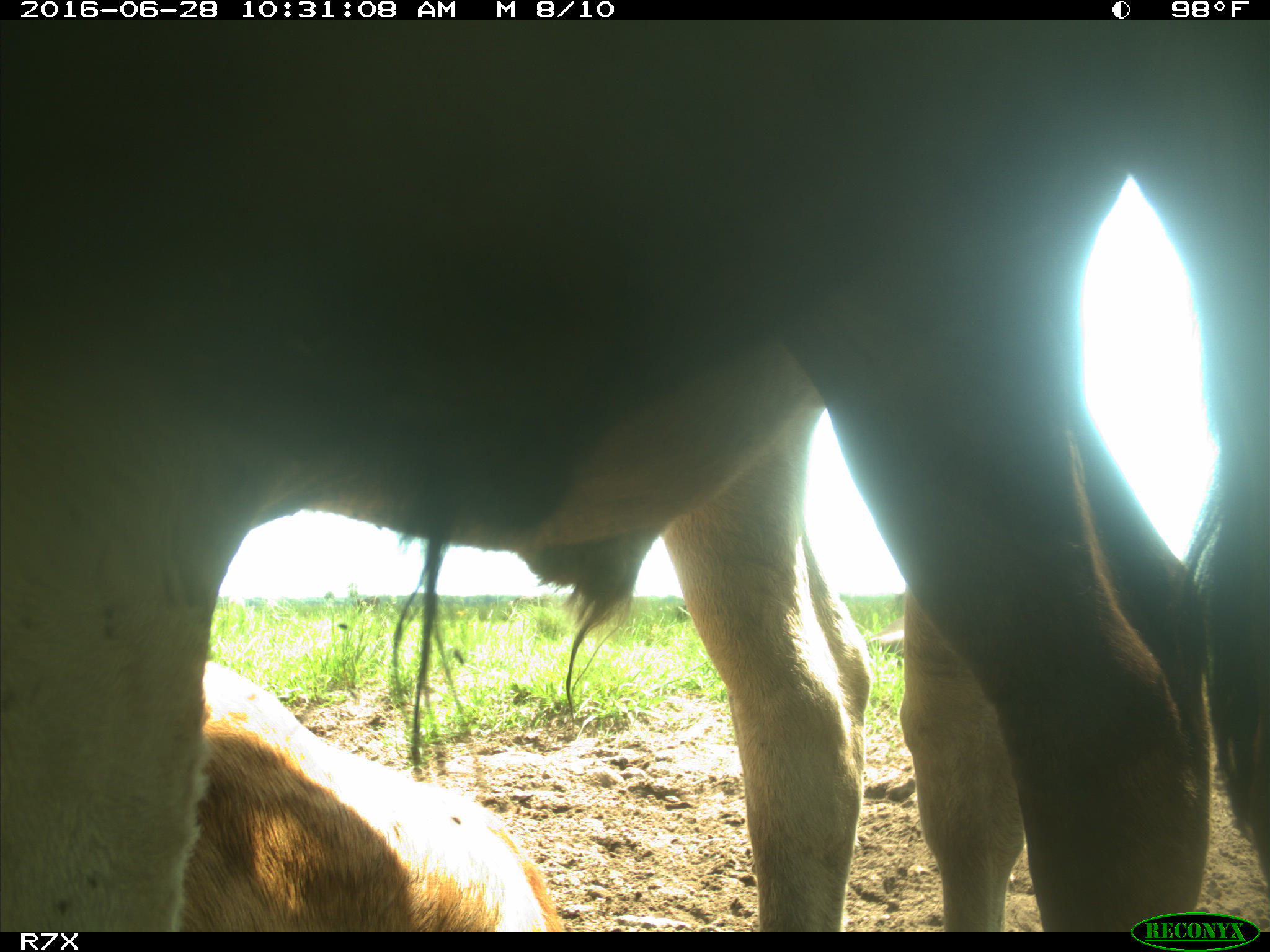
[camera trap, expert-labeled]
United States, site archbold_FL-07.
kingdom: Animalia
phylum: Chordata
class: Mammalia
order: Artiodactyla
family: Bovidae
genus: Bos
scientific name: Bos taurus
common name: domestic cow